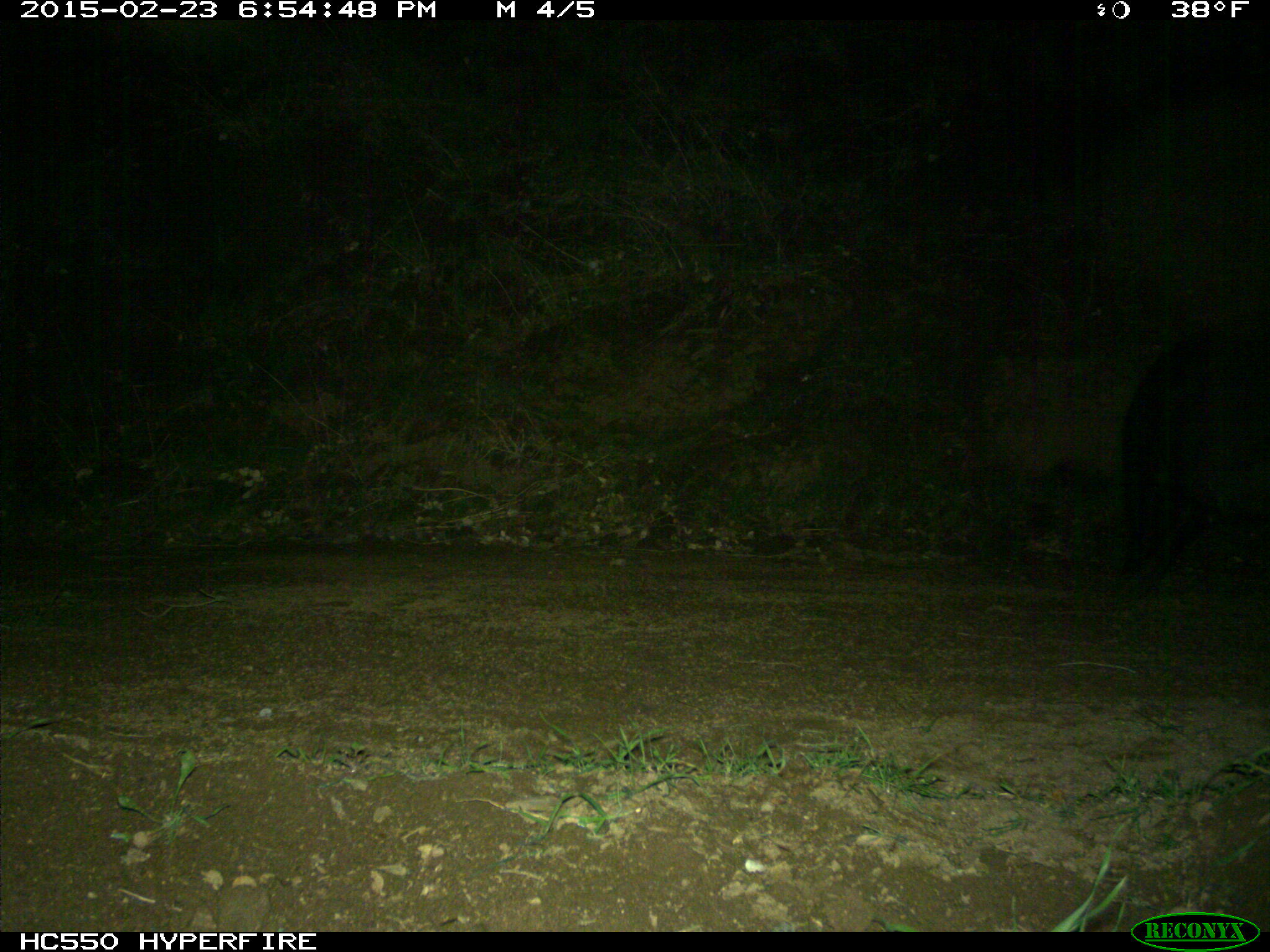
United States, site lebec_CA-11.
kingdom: Animalia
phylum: Chordata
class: Mammalia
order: Artiodactyla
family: Suidae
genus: Sus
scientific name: Sus scrofa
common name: wild boar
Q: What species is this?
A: Sus scrofa (wild boar).